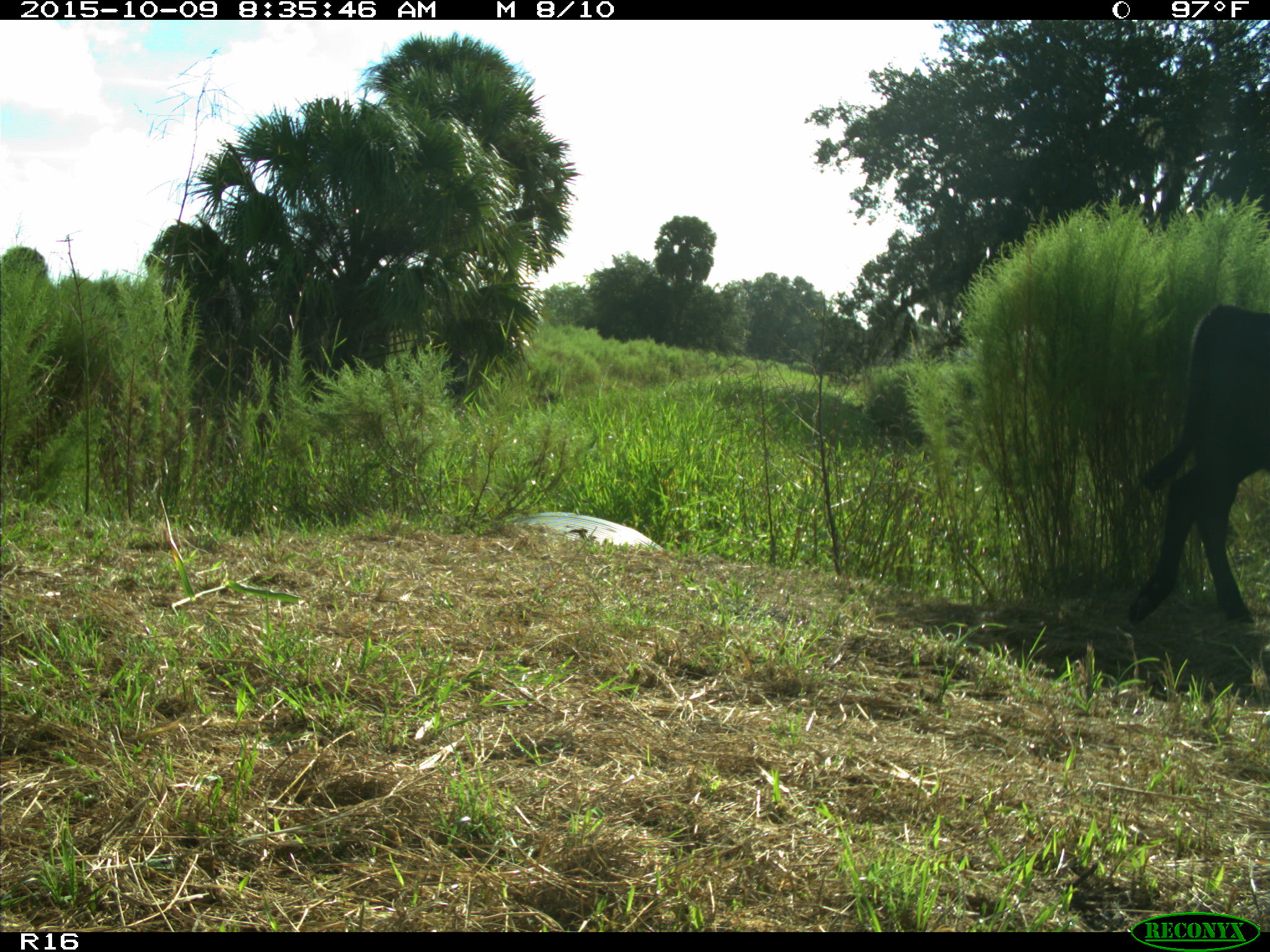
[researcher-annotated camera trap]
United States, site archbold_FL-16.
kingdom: Animalia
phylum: Chordata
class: Mammalia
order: Artiodactyla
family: Bovidae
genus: Bos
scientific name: Bos taurus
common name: domestic cow